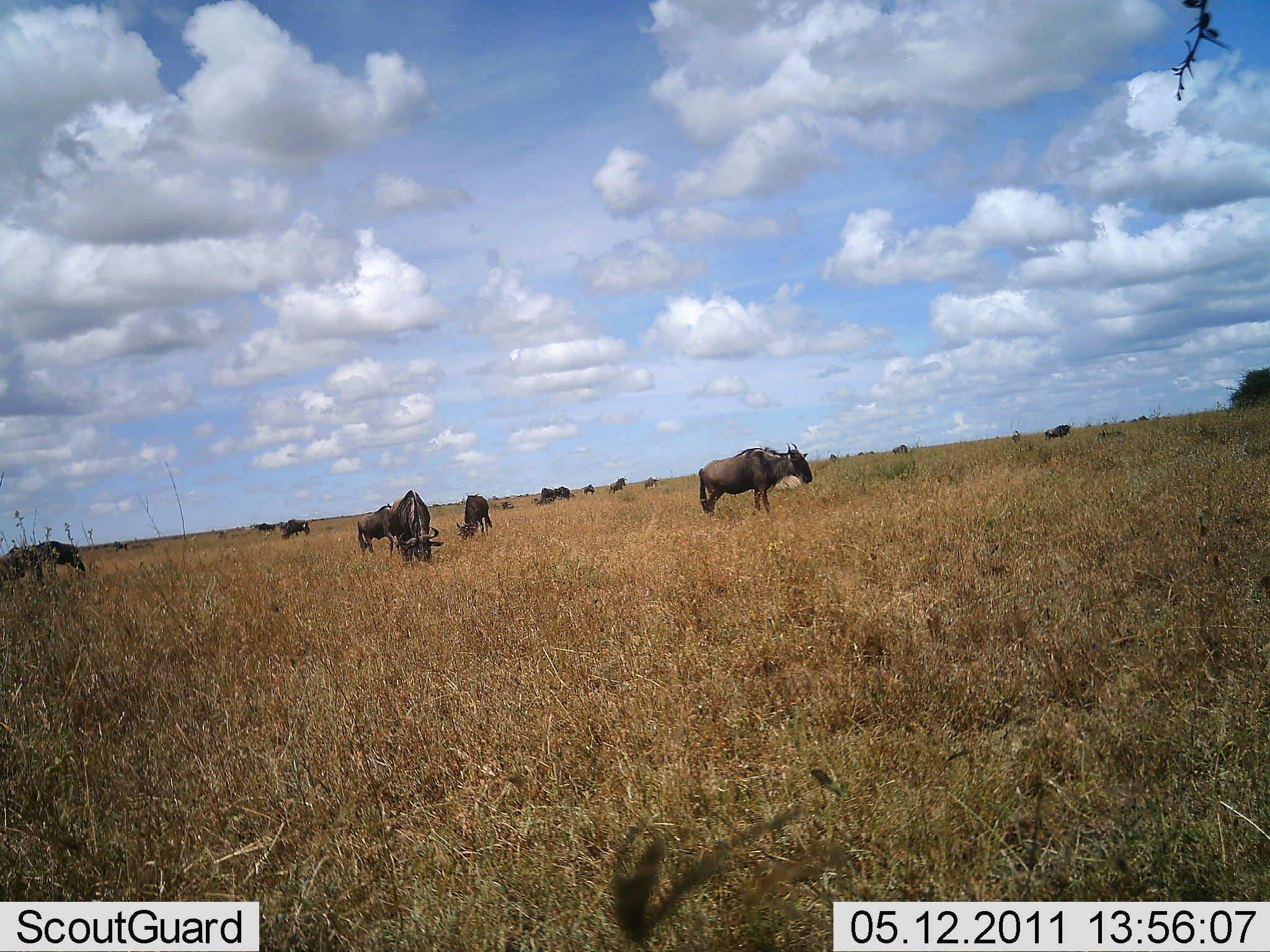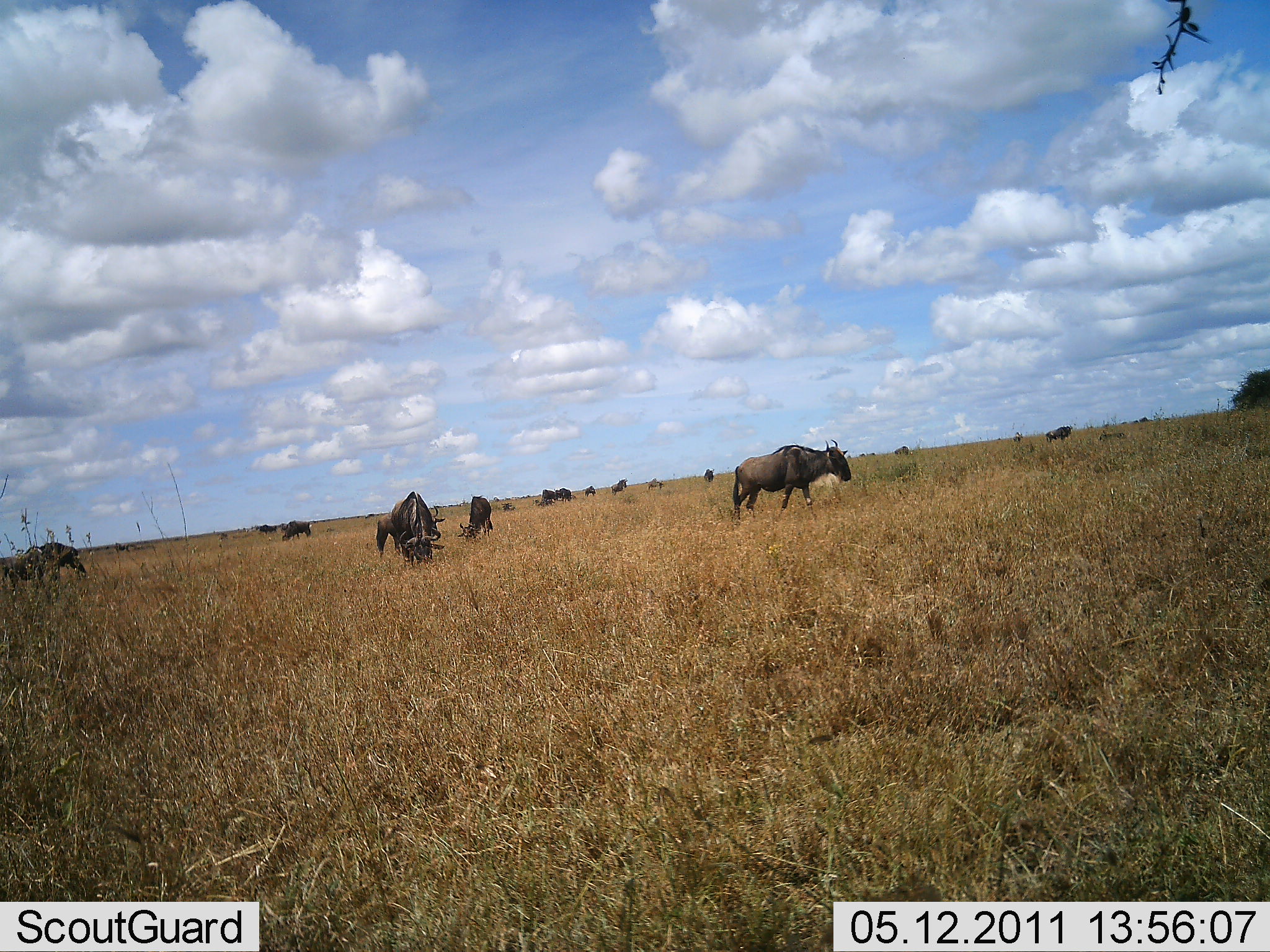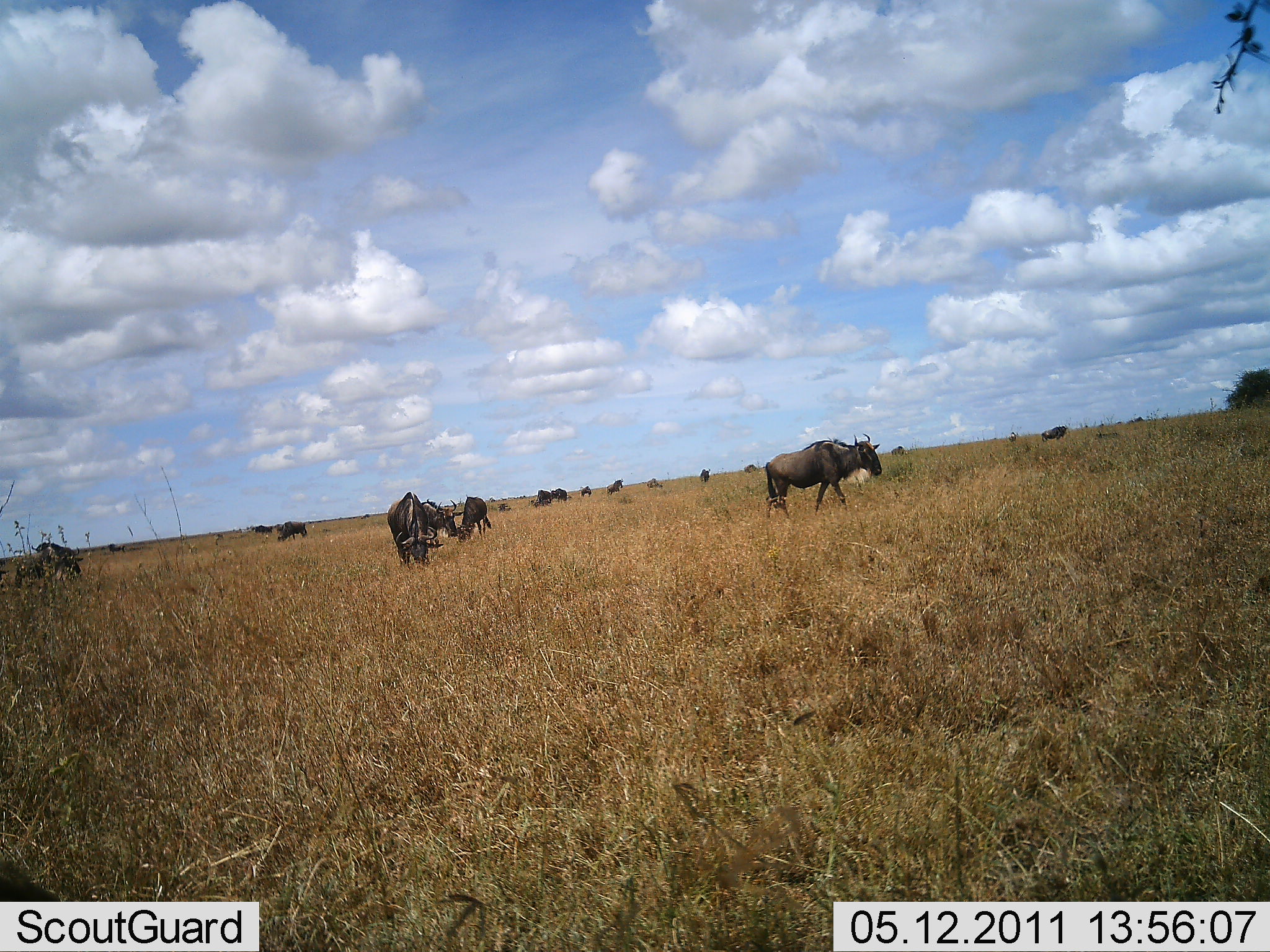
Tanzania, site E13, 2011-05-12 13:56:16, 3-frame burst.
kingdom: Animalia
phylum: Chordata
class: Mammalia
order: Artiodactyla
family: Bovidae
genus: Connochaetes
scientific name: Connochaetes taurinus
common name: blue wildebeest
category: wildebeest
Wildebeest (blue wildebeest) (Connochaetes taurinus), count 11-50. Behavior (volunteer vote fractions): standing 50%, resting 0%, moving 60%, interacting 0%. Young present (vote fraction): 0%. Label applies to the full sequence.